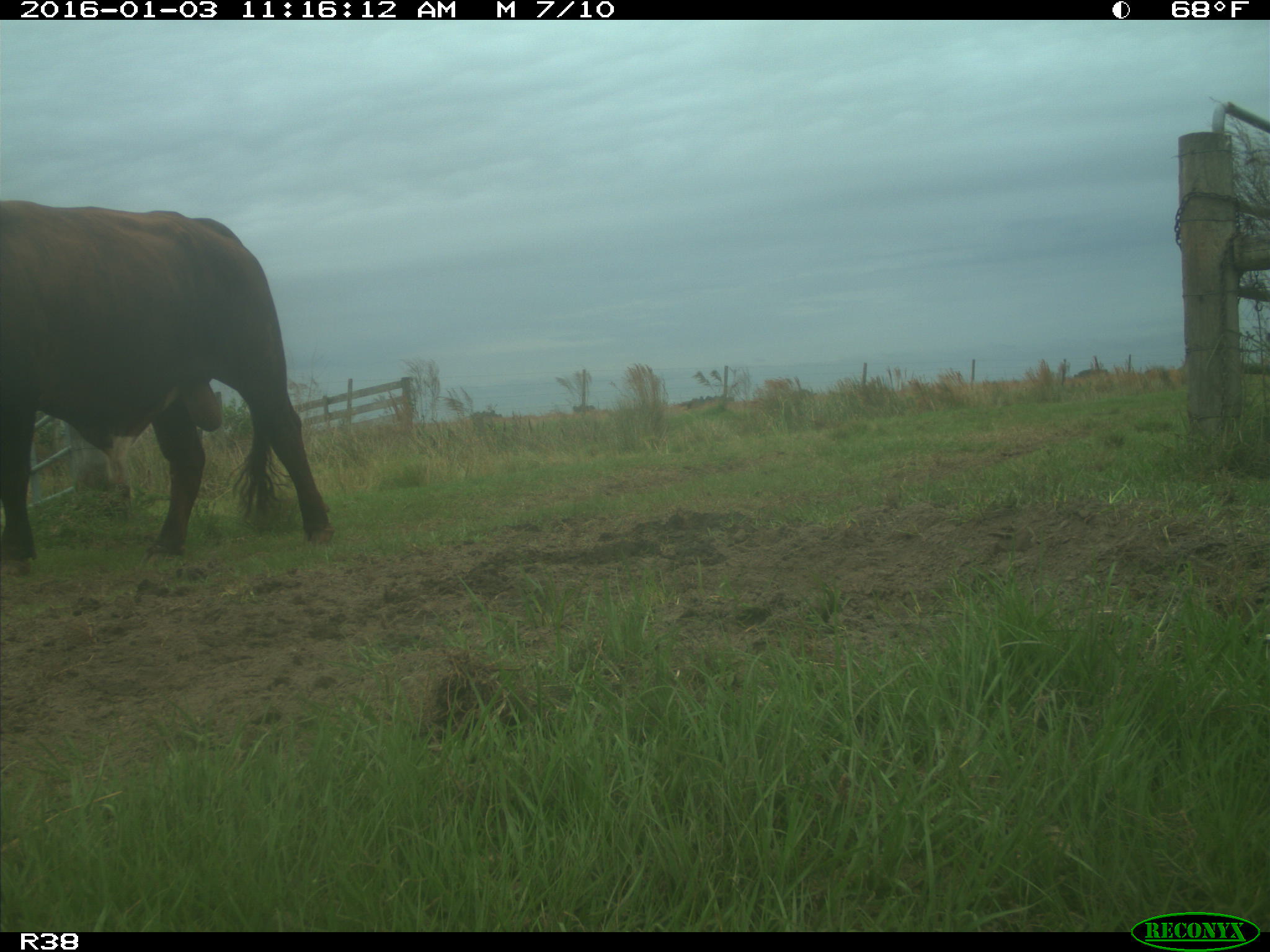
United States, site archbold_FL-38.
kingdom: Animalia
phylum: Chordata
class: Mammalia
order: Artiodactyla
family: Bovidae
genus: Bos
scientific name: Bos taurus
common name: domestic cow